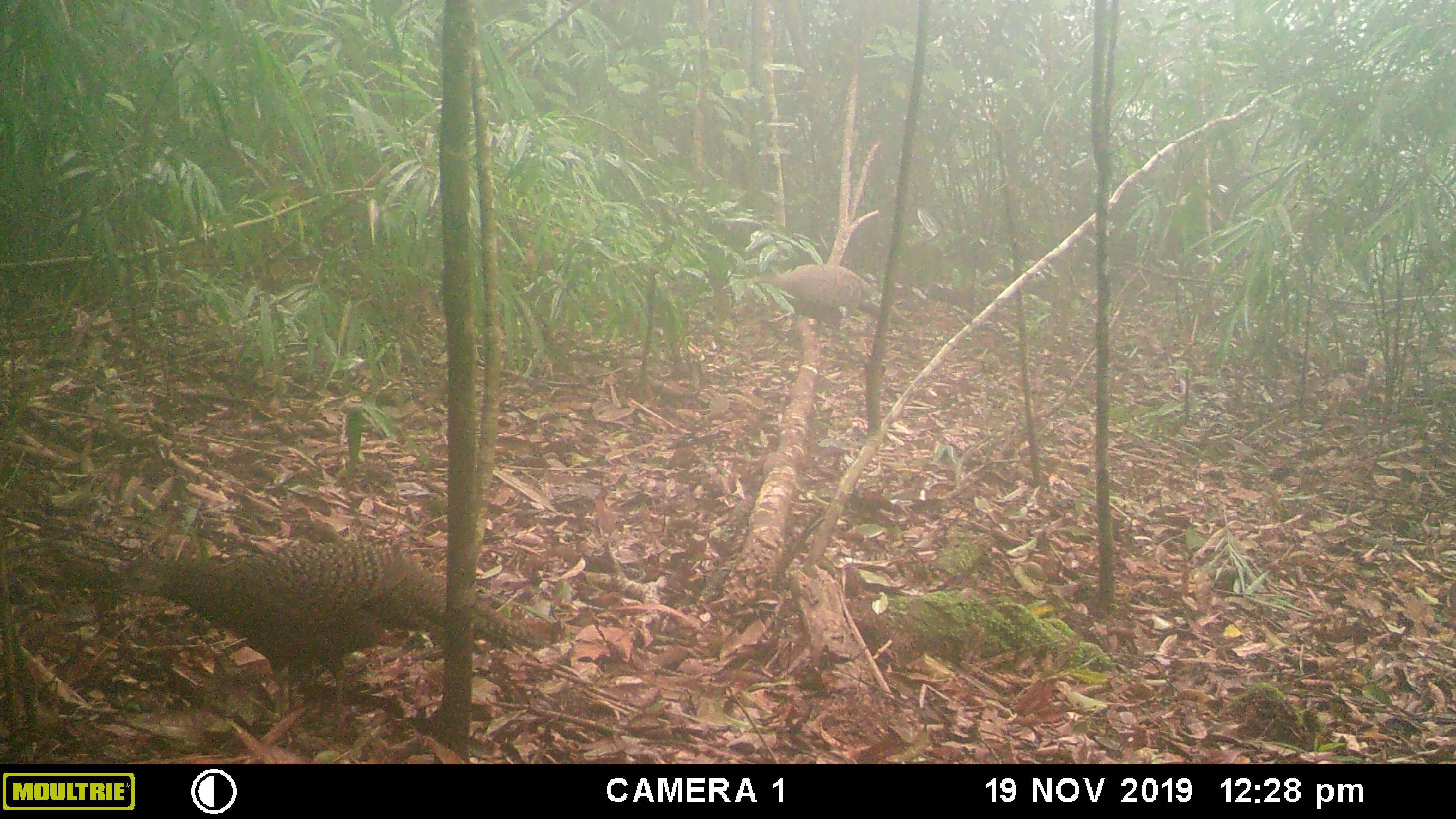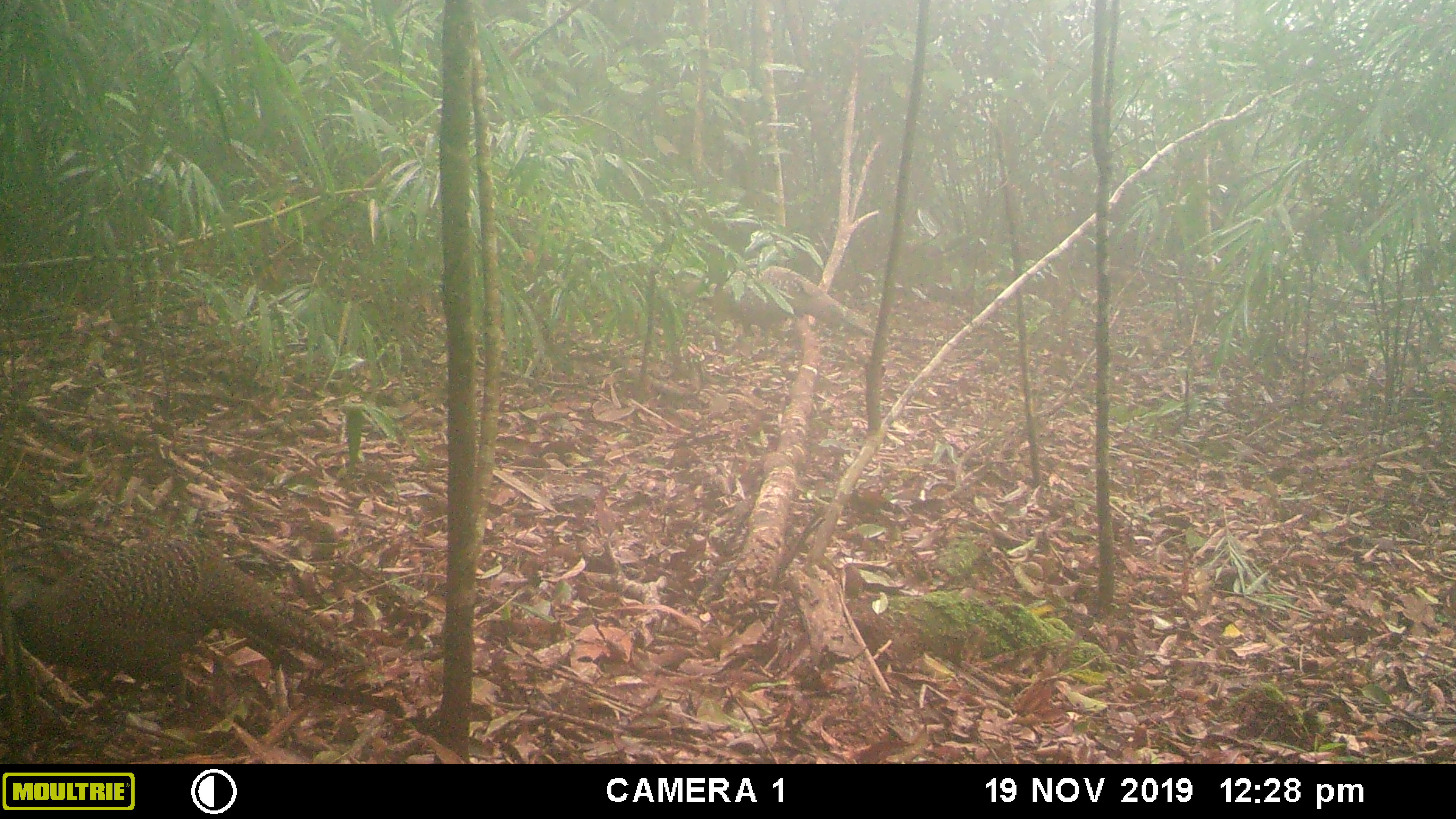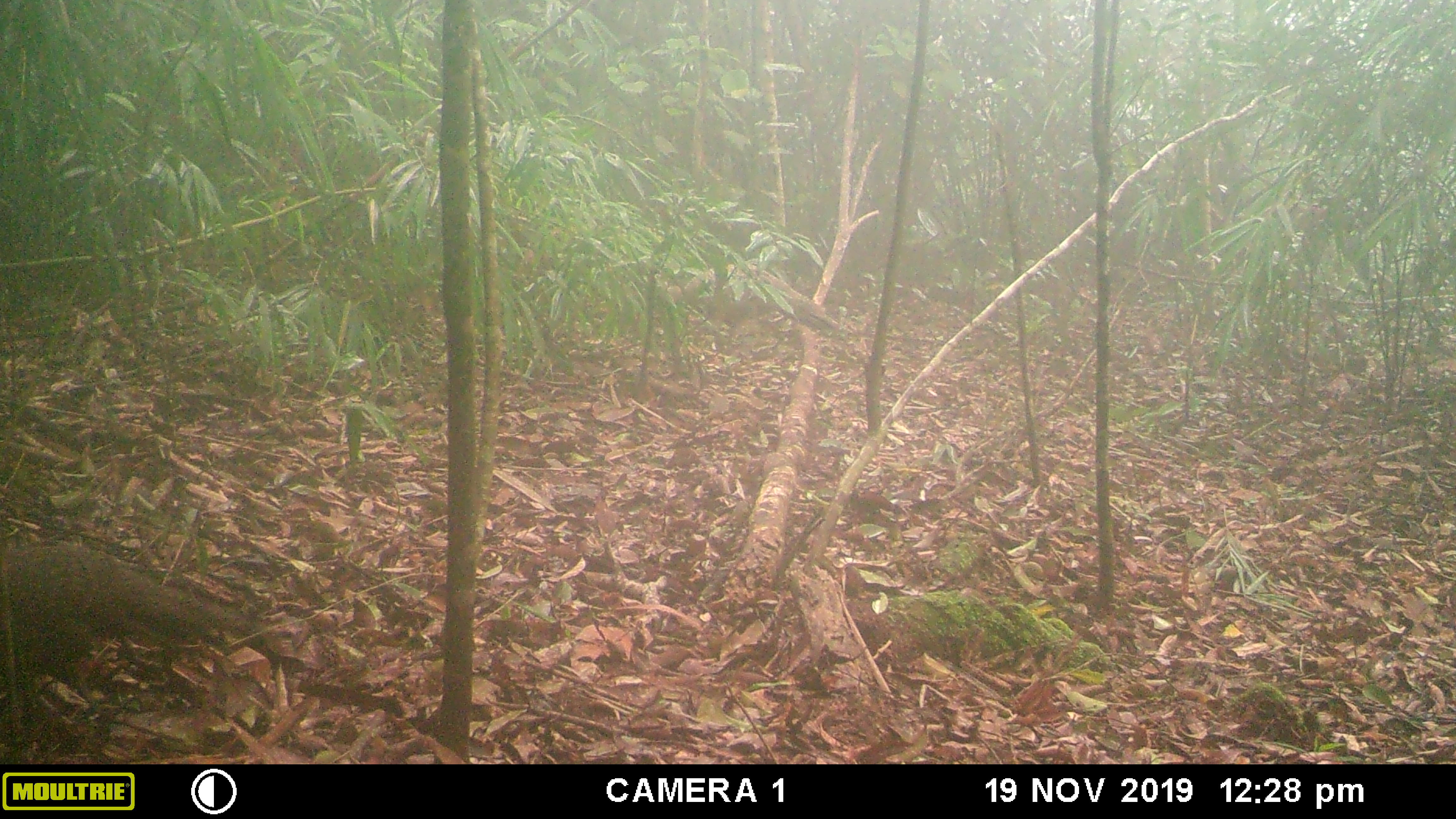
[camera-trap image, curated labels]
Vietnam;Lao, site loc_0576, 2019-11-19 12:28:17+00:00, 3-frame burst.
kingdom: Animalia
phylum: Chordata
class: Aves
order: Galliformes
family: Phasianidae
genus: Polyplectron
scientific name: Polyplectron bicalcaratum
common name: gray peacock-pheasant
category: grey peacock pheasant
Grey peacock pheasant (gray peacock-pheasant) (Polyplectron bicalcaratum). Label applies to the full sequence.